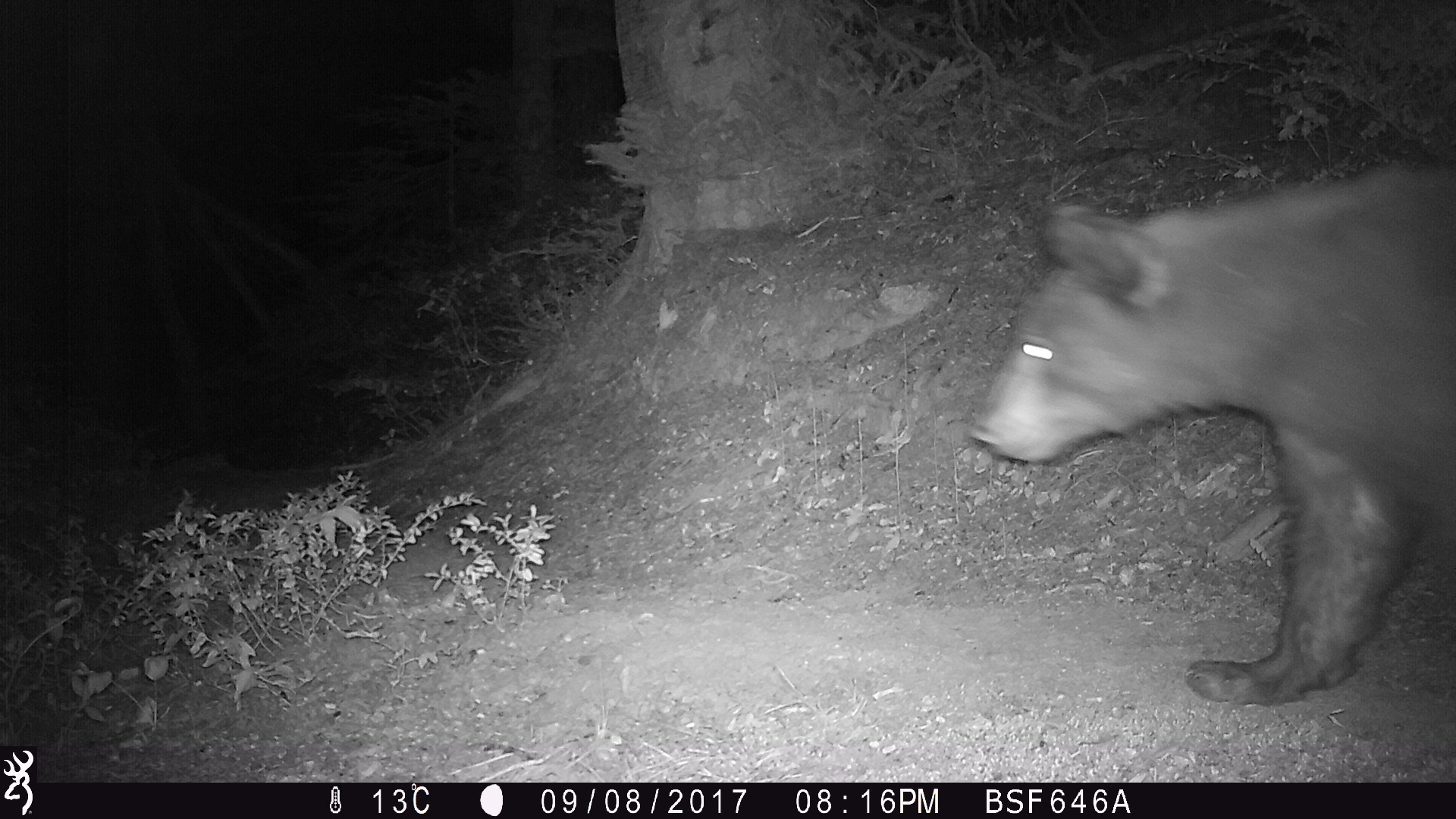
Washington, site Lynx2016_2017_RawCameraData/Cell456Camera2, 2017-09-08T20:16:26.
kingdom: Animalia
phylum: Chordata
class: Mammalia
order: Carnivora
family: Ursidae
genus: Ursus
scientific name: Ursus americanus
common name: american black bear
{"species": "Ursus americanus (american black bear)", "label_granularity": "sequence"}